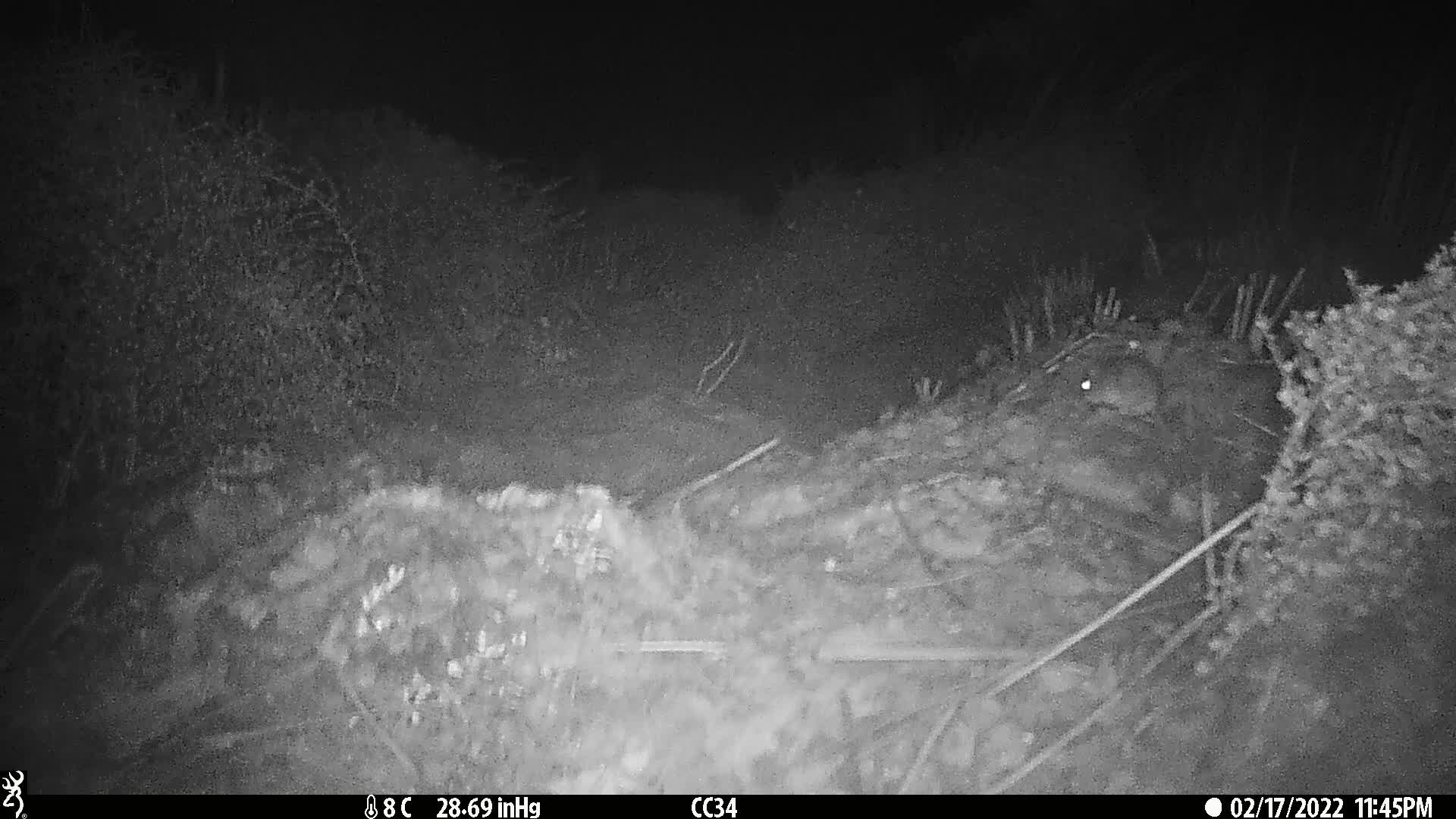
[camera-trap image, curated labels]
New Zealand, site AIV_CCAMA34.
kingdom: Animalia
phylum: Chordata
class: Mammalia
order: Rodentia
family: Muridae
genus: Mus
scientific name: Mus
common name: mouse